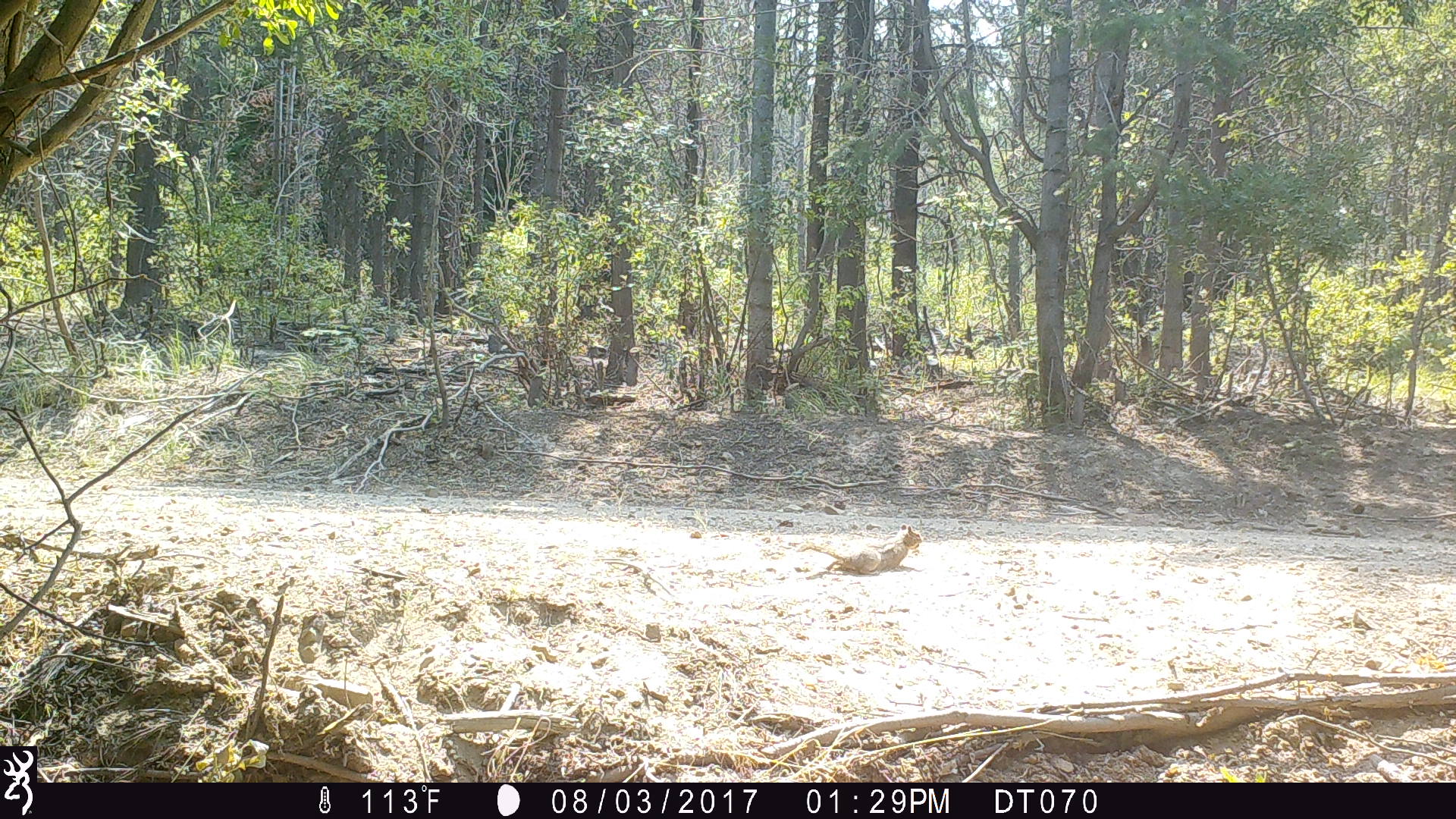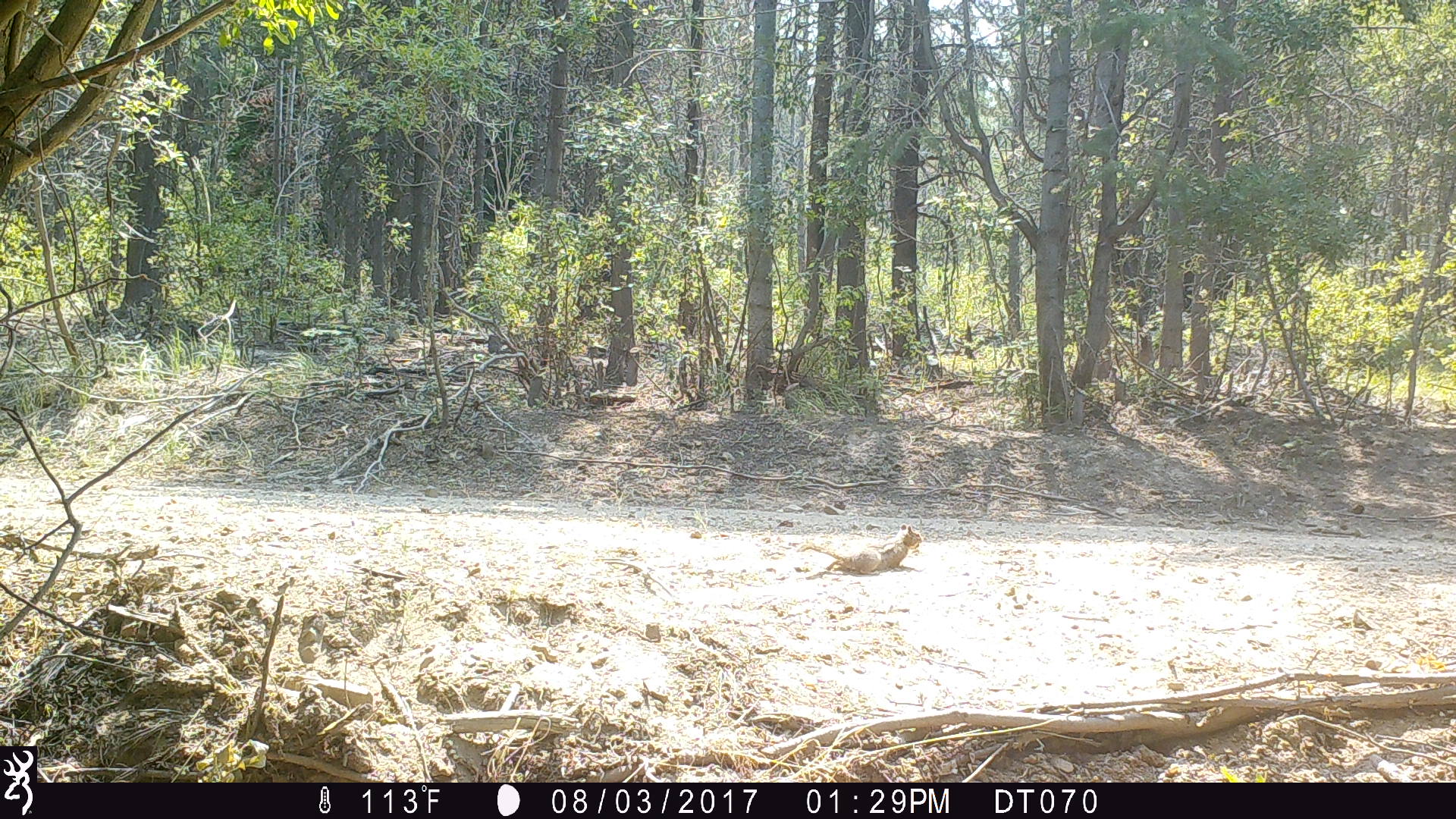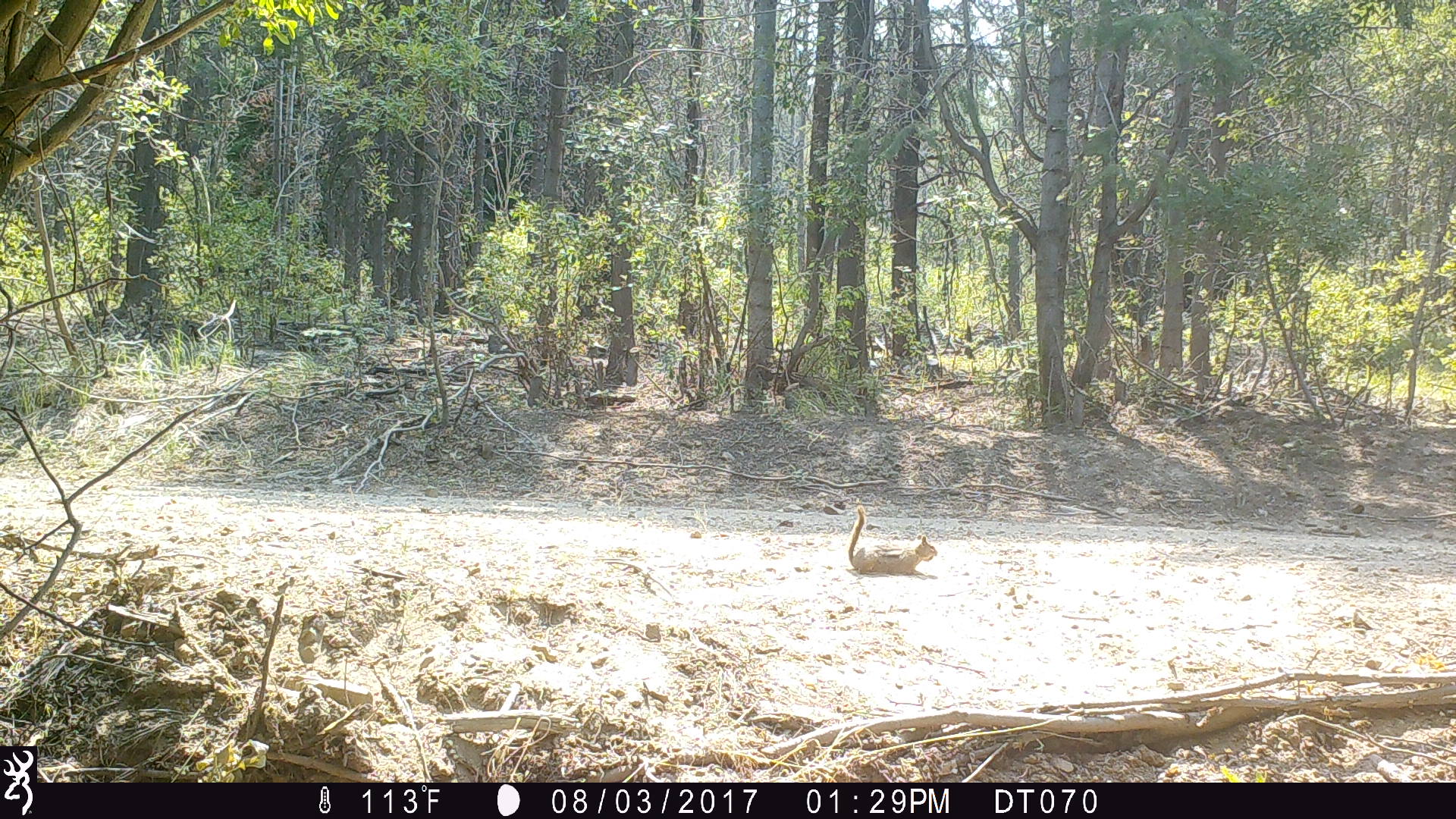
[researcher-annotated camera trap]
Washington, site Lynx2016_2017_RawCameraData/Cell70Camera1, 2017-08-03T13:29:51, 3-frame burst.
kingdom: Animalia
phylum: Chordata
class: Mammalia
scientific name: Mammalia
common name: small mammal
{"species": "small mammal (Mammalia)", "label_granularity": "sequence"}